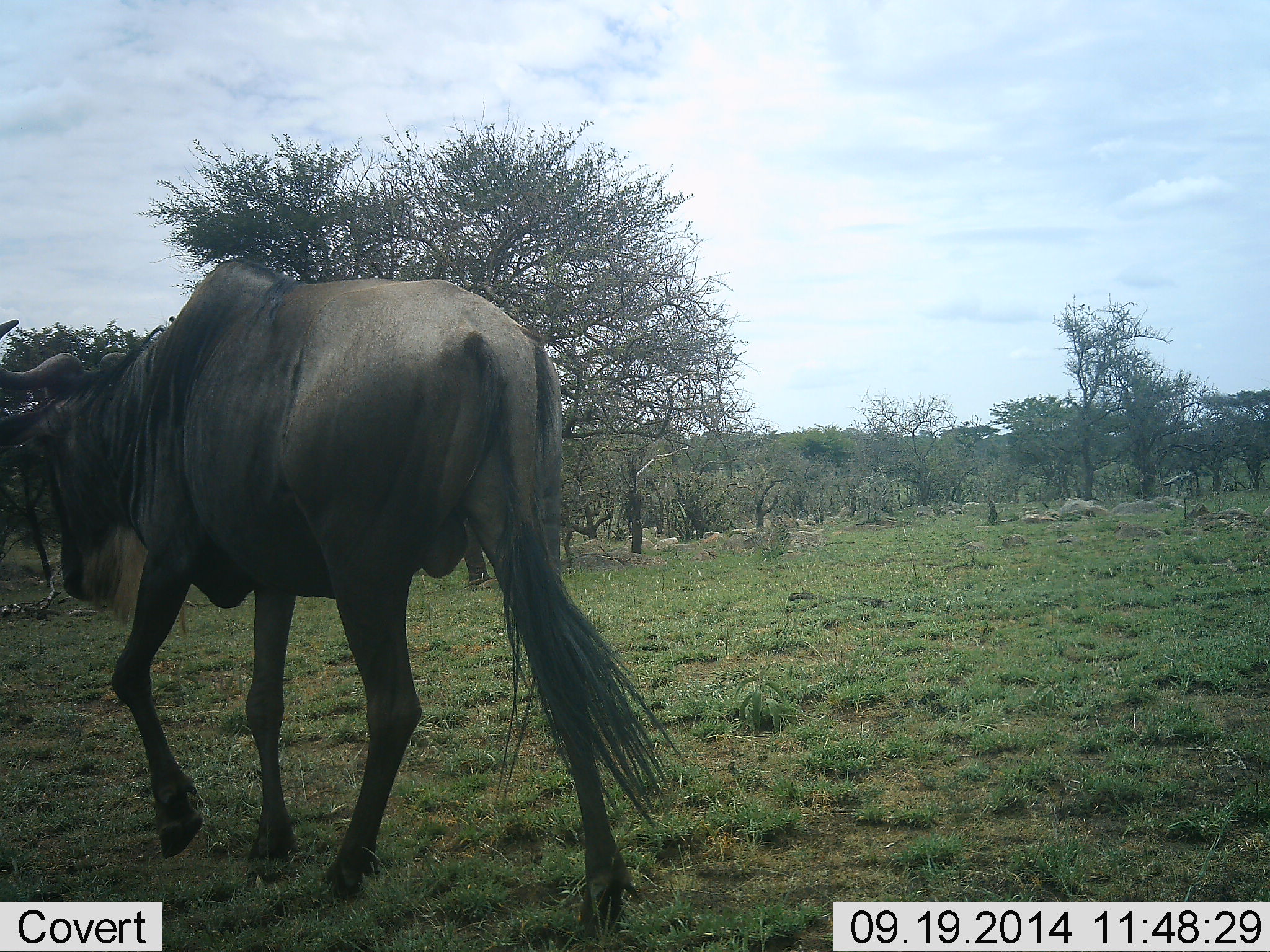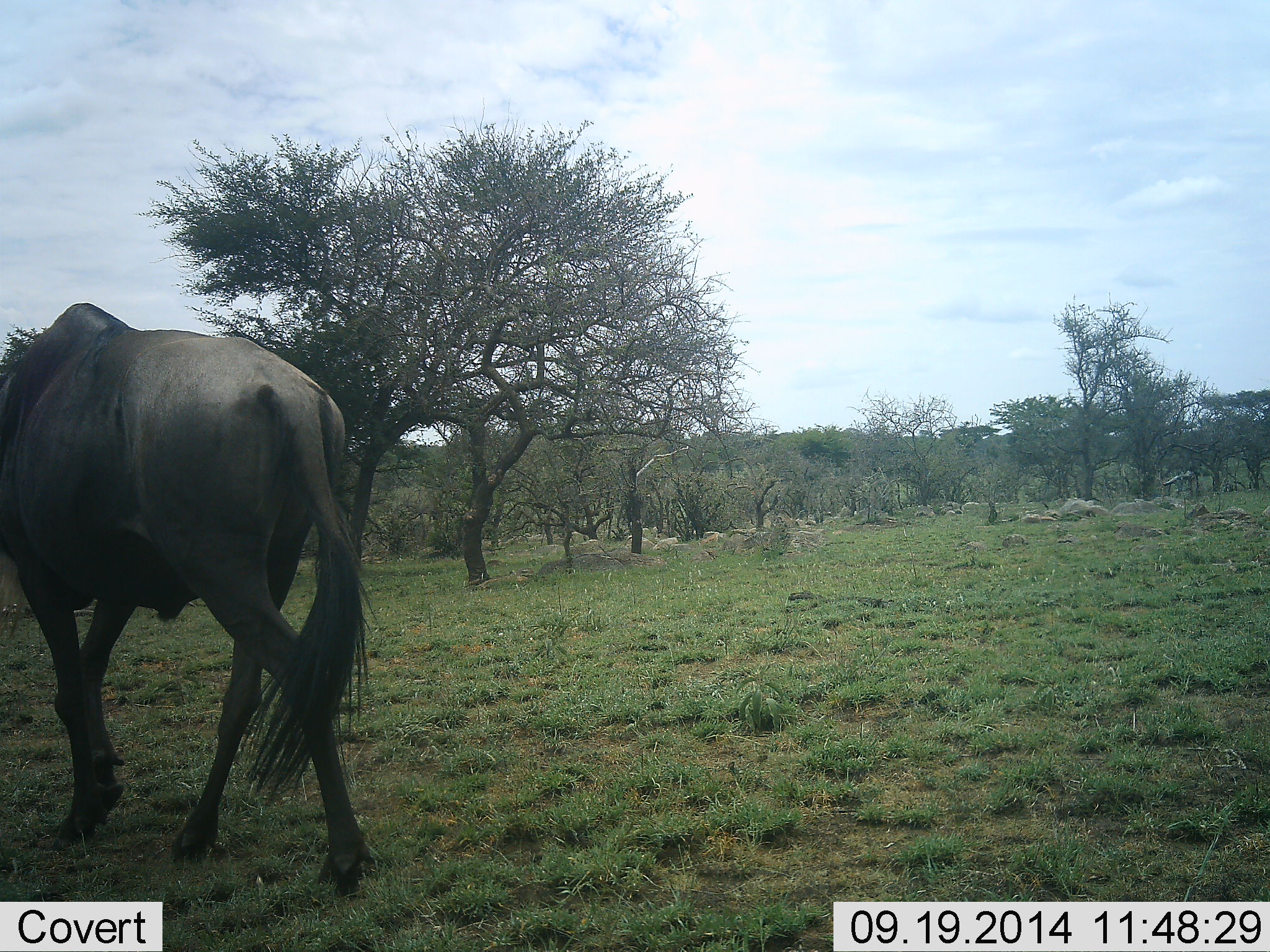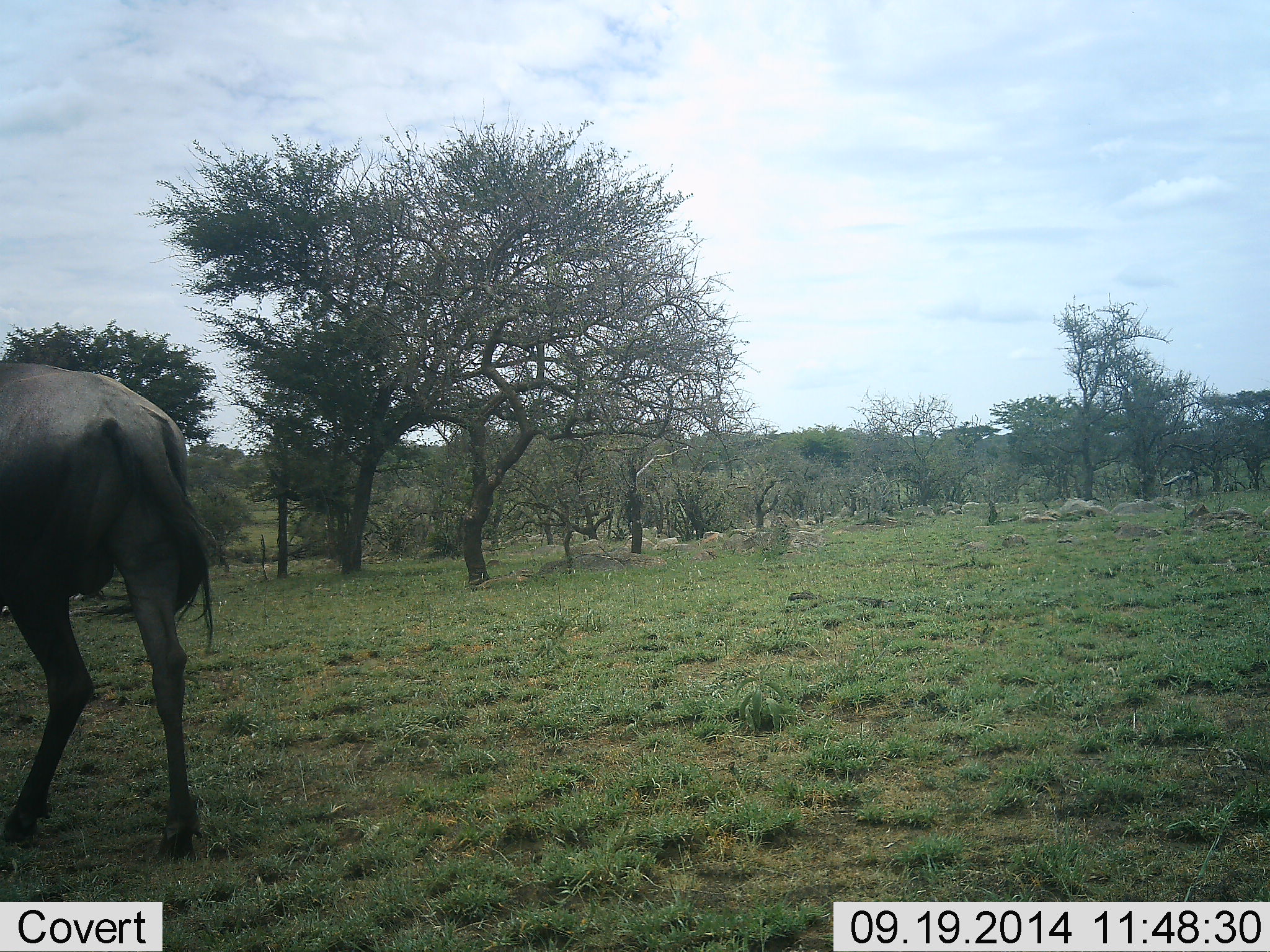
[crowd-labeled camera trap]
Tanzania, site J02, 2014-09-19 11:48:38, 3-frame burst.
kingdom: Animalia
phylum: Chordata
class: Mammalia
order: Artiodactyla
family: Bovidae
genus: Connochaetes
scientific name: Connochaetes taurinus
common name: blue wildebeest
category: wildebeest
Wildebeest (blue wildebeest) (Connochaetes taurinus), count 1. Behavior (volunteer vote fractions): standing 0%, resting 0%, moving 100%, interacting 0%. Young present (vote fraction): 0%. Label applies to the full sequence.